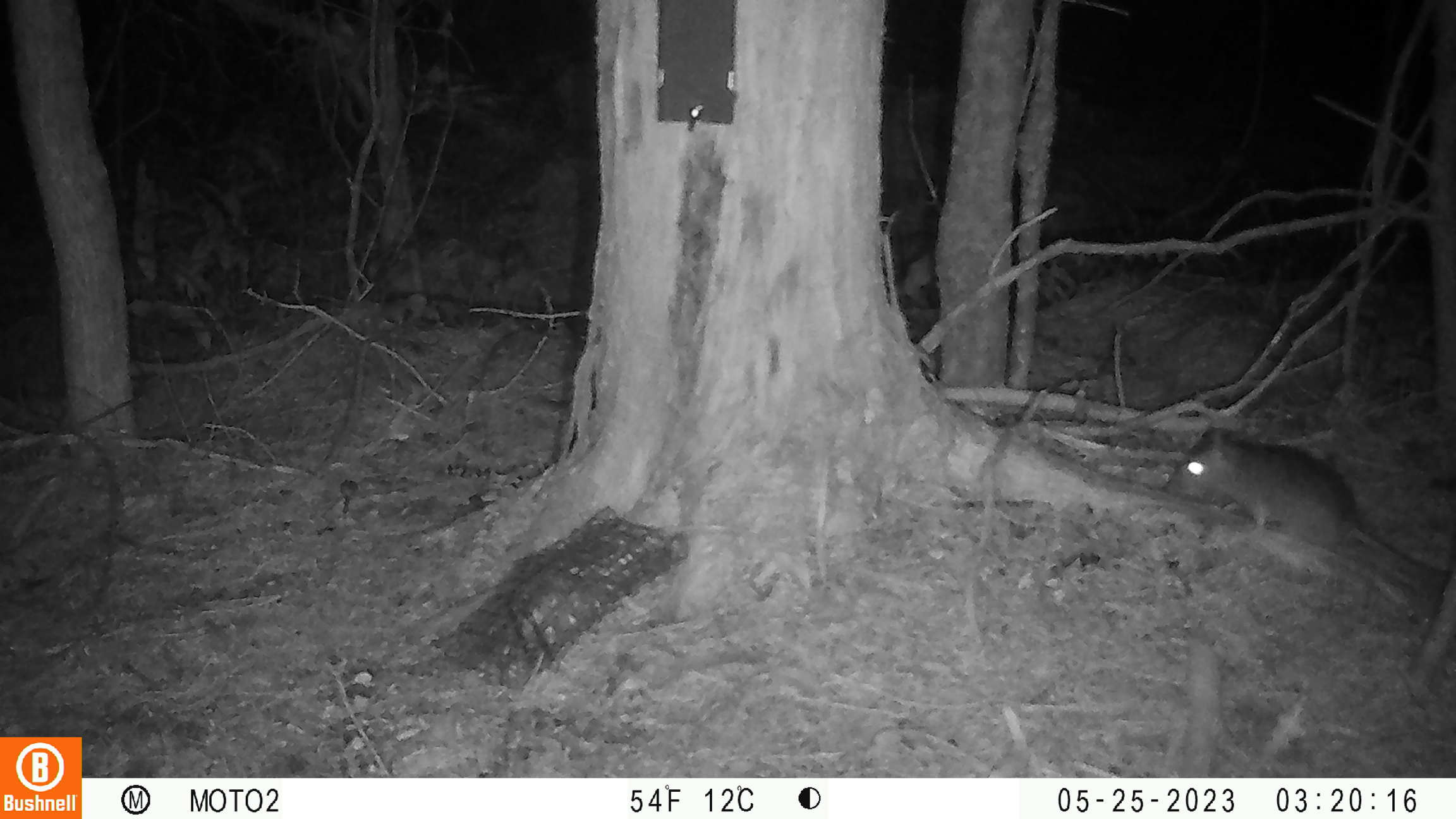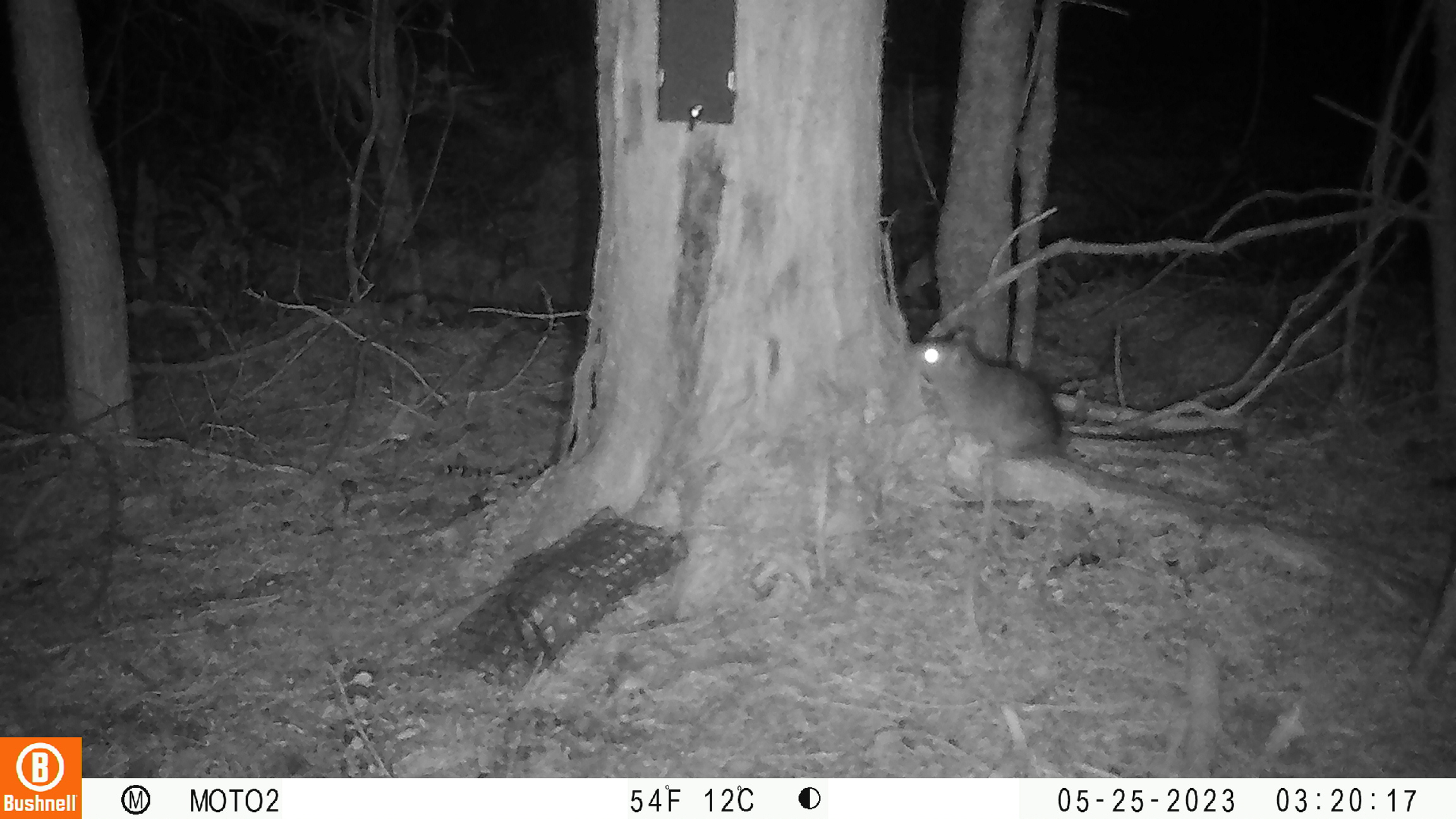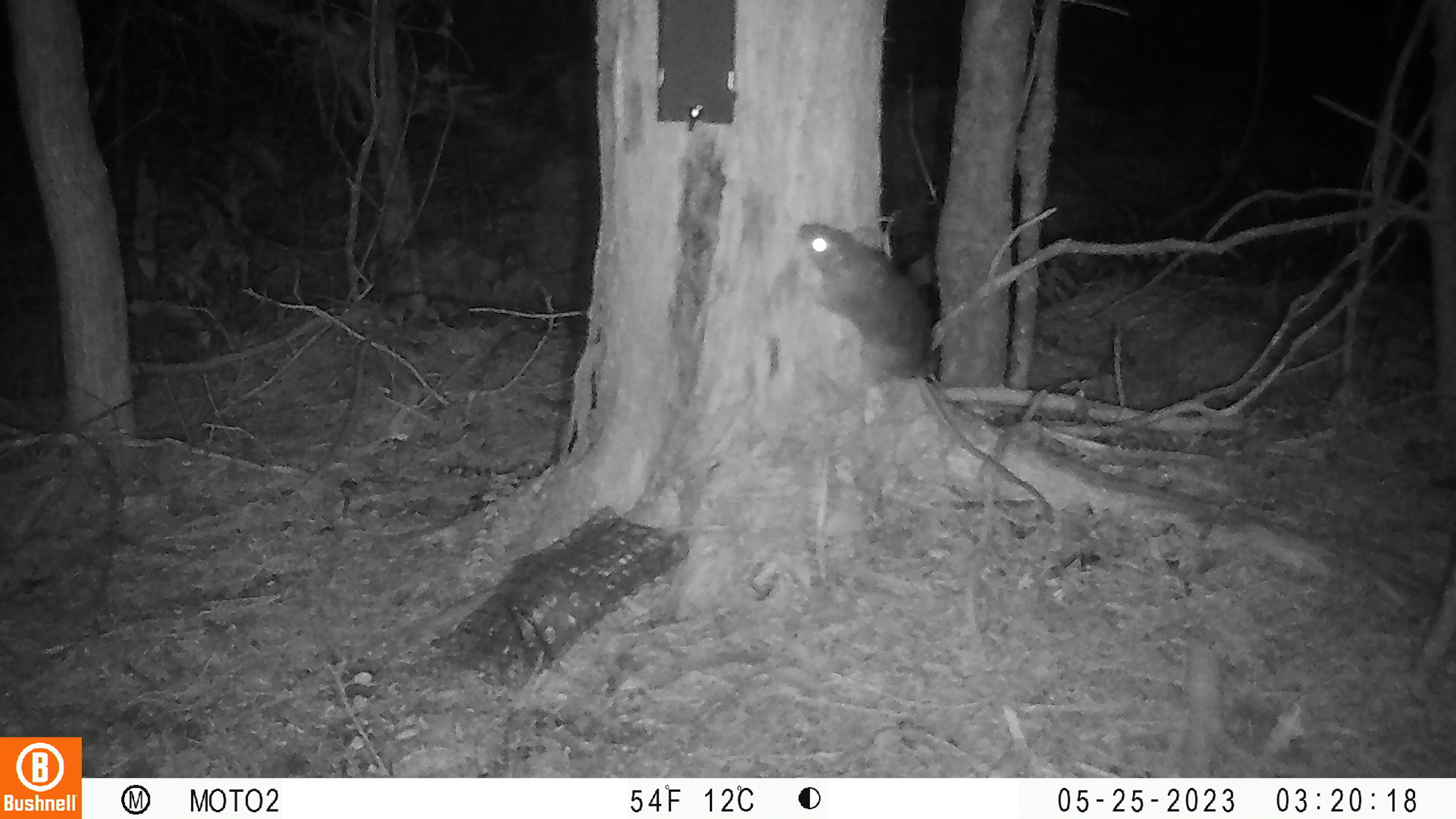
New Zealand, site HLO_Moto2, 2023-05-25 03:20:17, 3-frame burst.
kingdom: Animalia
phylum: Chordata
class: Mammalia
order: Rodentia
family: Muridae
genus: Rattus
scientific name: Rattus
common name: rat